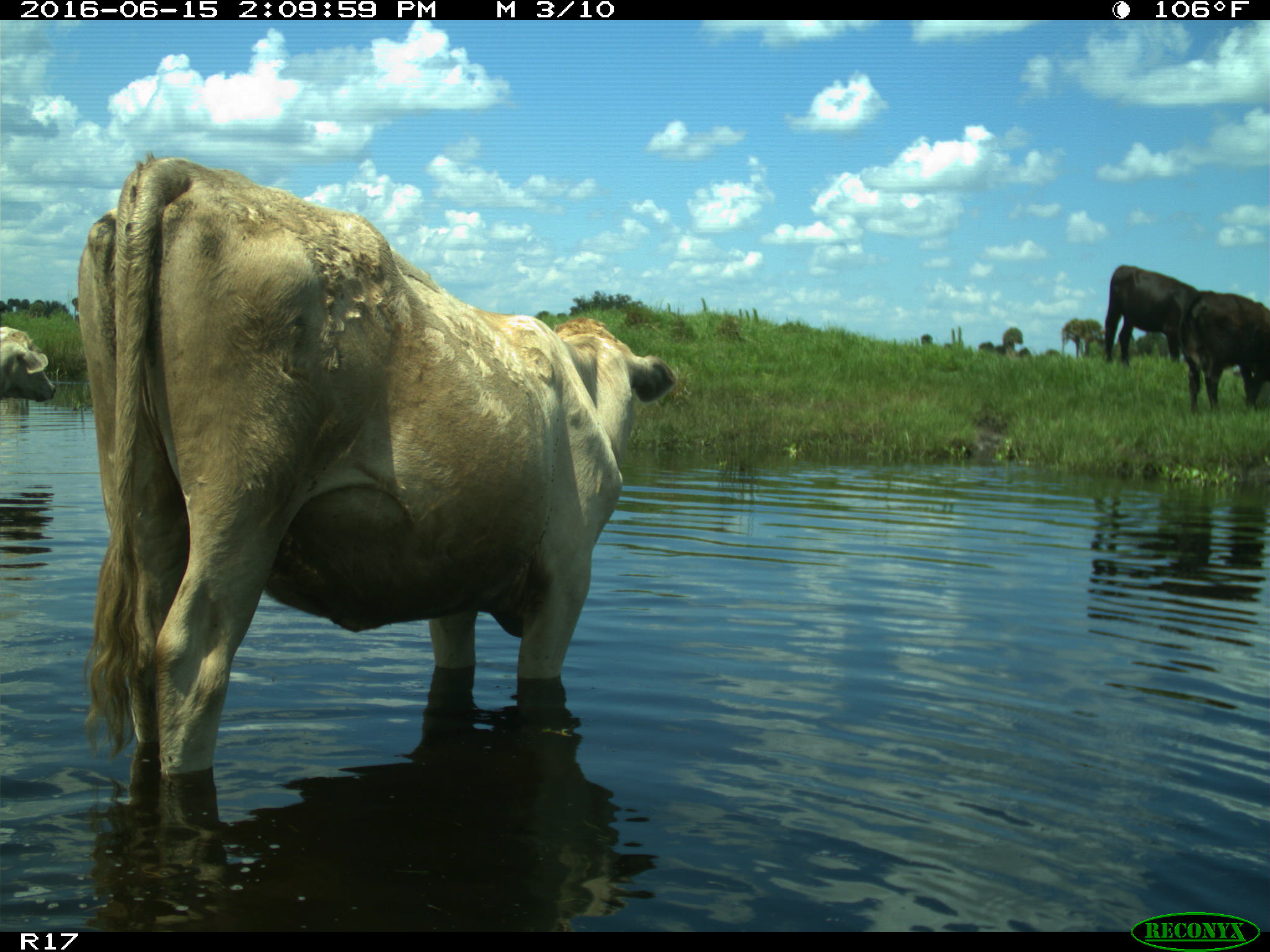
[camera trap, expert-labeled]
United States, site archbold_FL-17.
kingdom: Animalia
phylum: Chordata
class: Mammalia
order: Artiodactyla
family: Bovidae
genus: Bos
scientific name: Bos taurus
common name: domestic cow